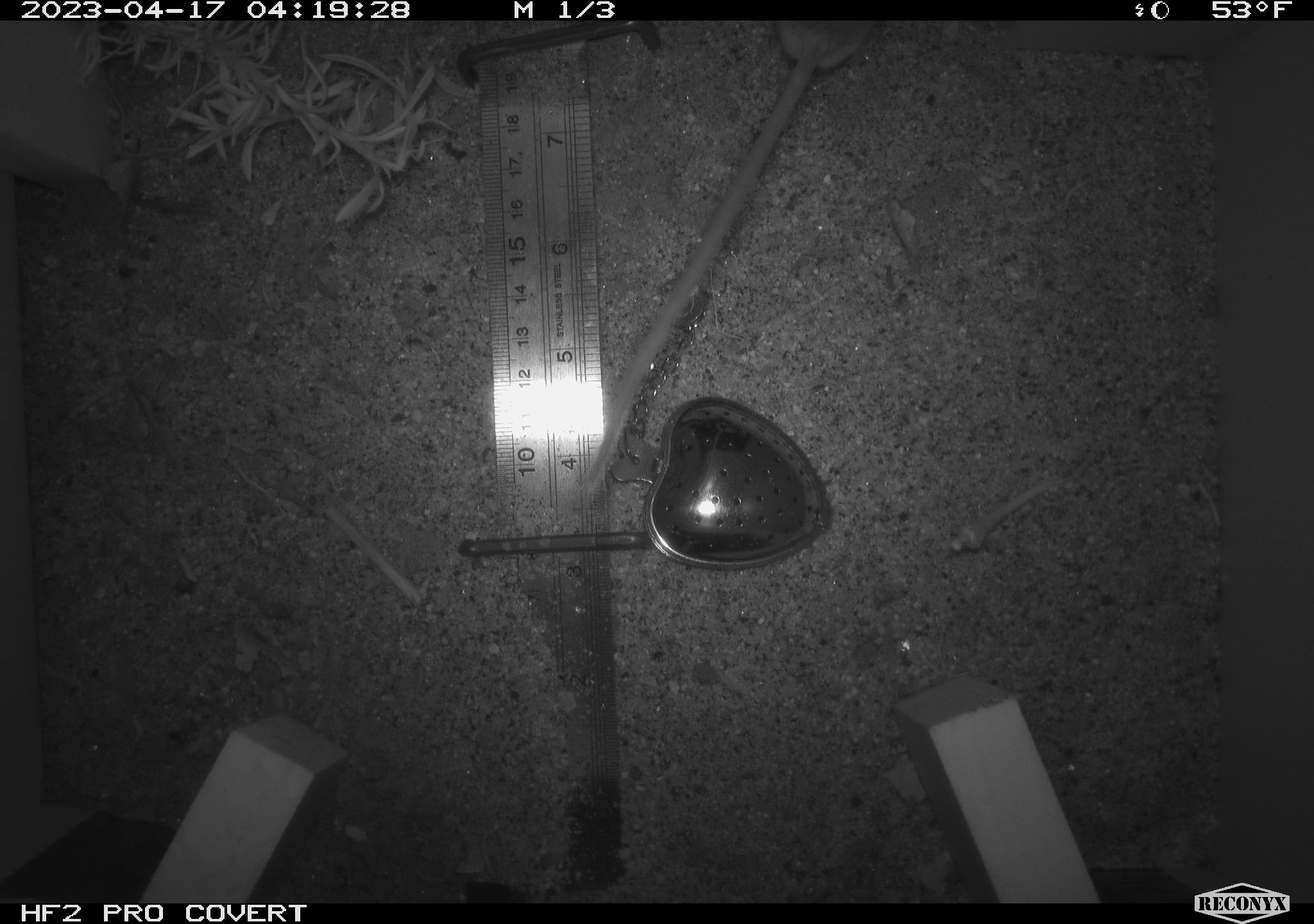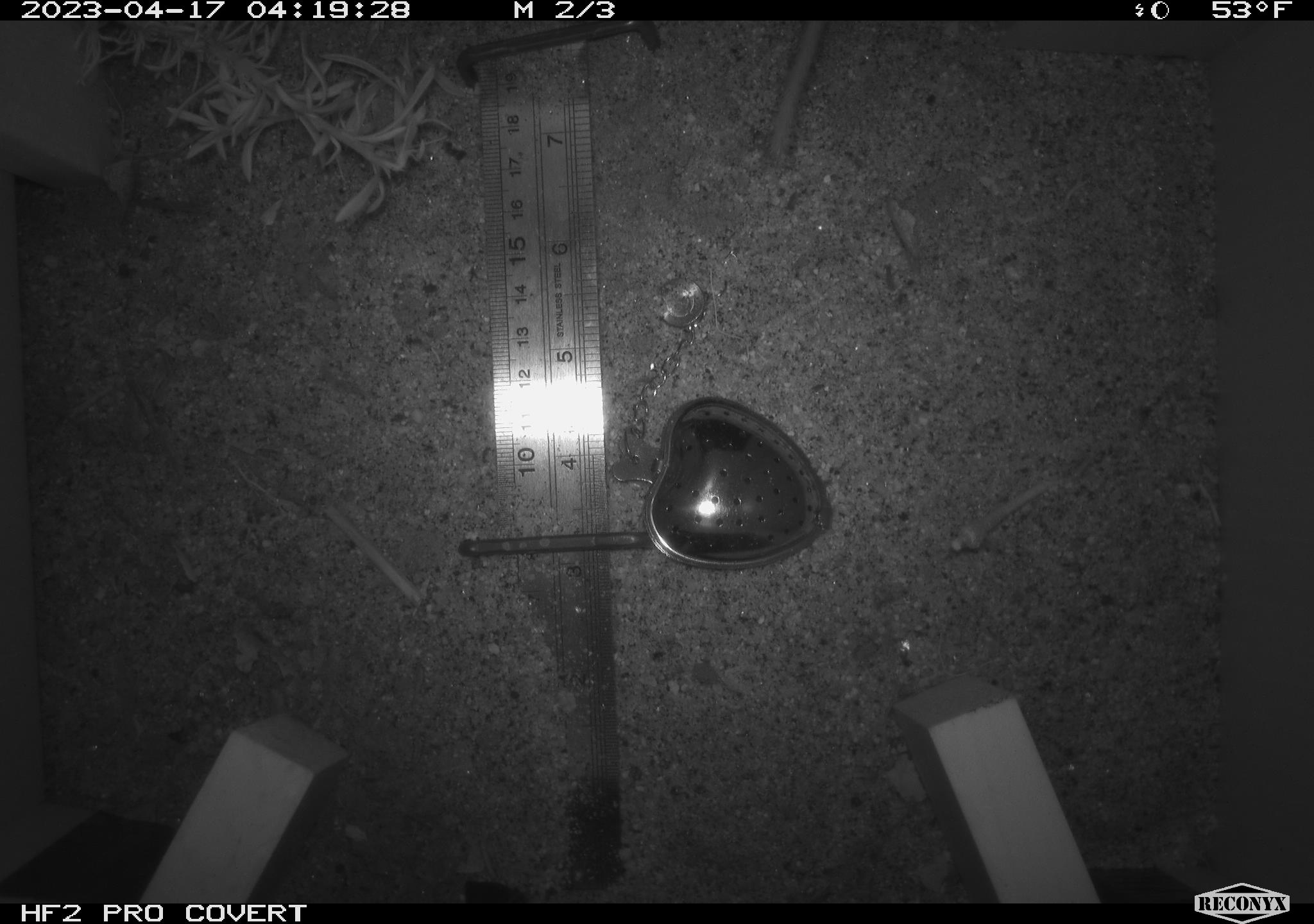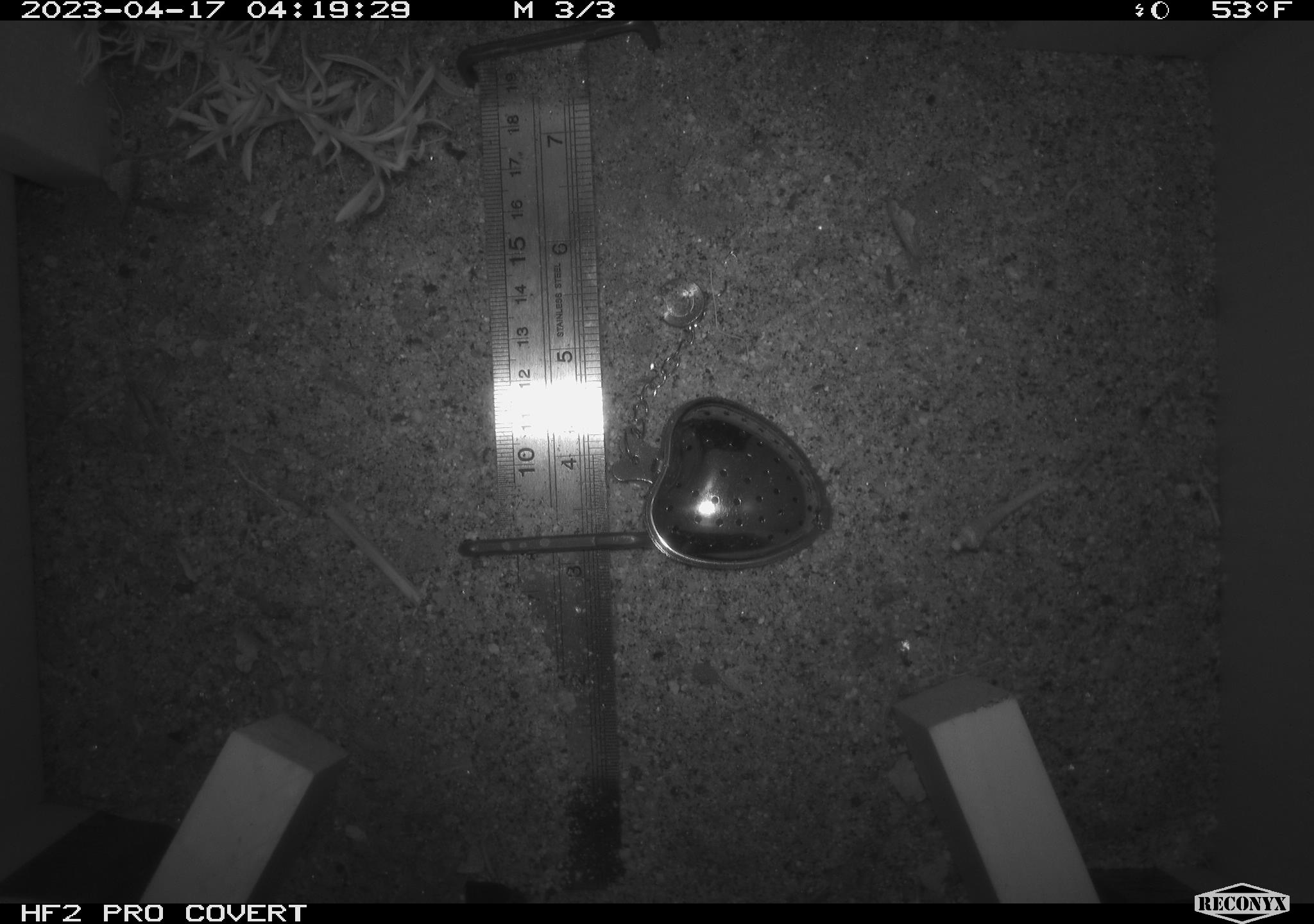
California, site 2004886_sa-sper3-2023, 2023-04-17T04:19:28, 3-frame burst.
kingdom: Animalia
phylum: Chordata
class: Mammalia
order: Rodentia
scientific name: Rodentia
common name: mouse species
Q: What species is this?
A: Mouse species (Rodentia).